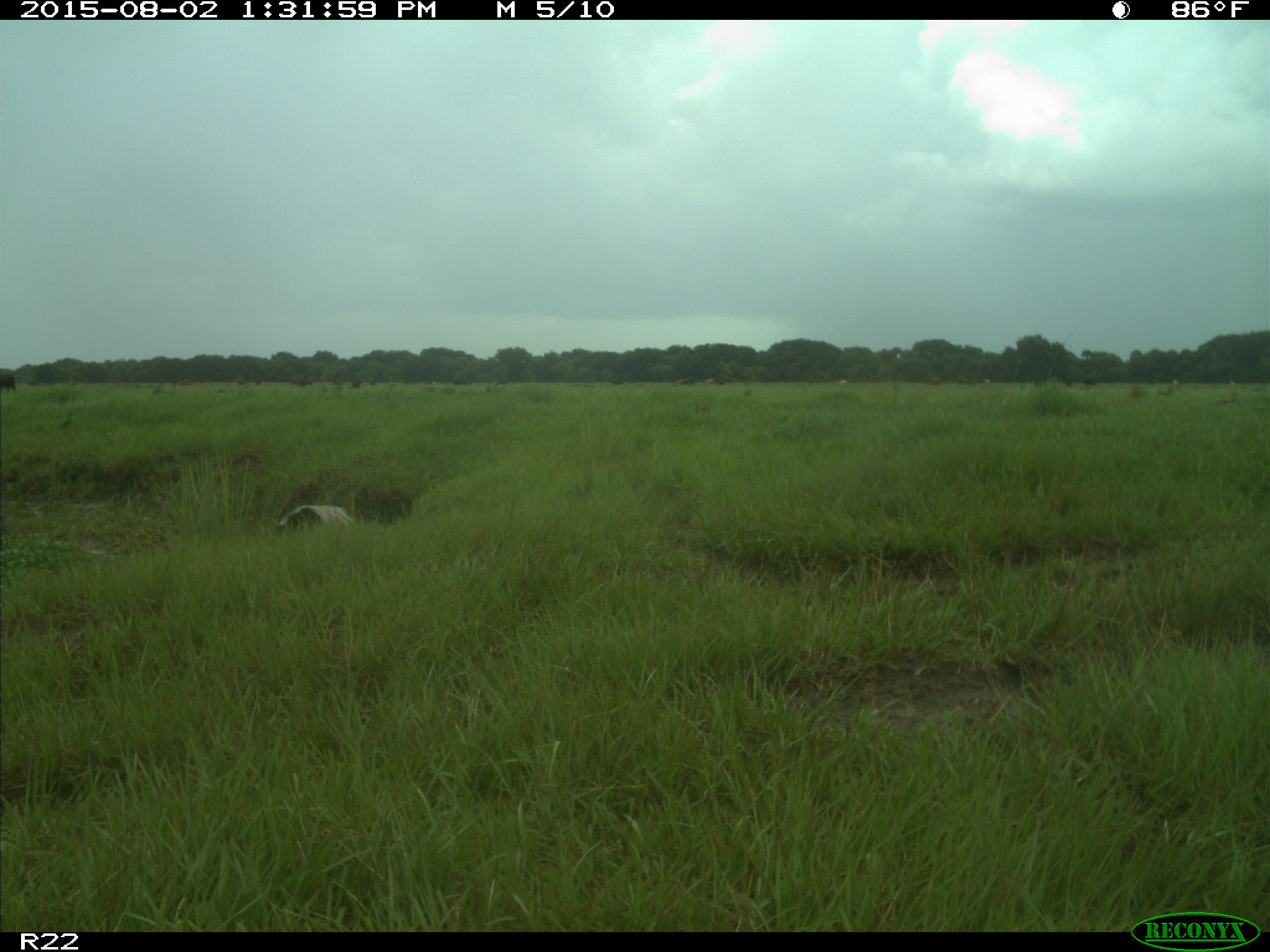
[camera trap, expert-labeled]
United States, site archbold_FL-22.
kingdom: Animalia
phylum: Chordata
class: Mammalia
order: Artiodactyla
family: Bovidae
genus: Bos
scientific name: Bos taurus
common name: domestic cow